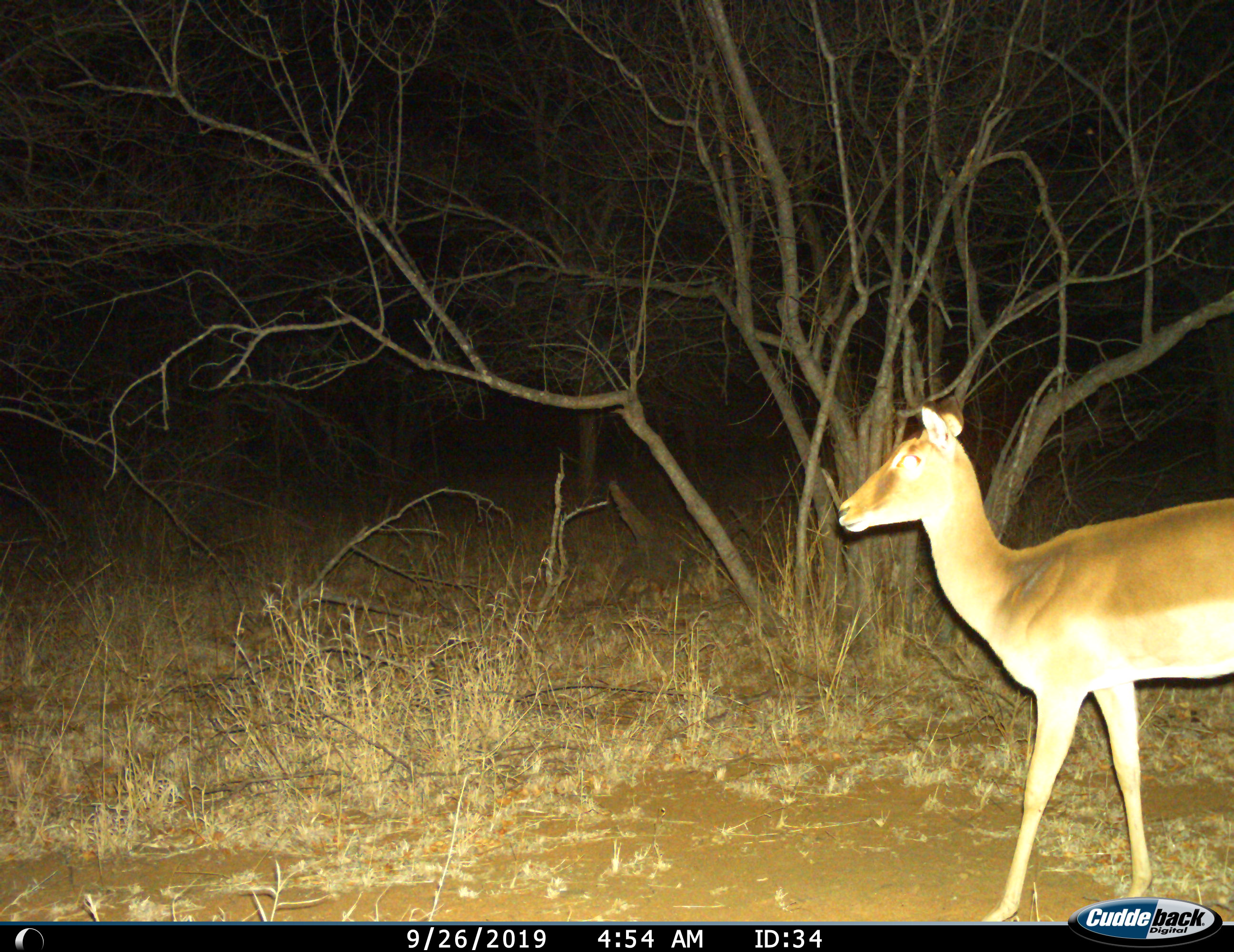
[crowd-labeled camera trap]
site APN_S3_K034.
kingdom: Animalia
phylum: Chordata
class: Mammalia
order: Artiodactyla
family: Bovidae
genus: Aepyceros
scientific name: Aepyceros melampus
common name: impala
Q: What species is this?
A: Impala (Aepyceros melampus).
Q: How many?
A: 1.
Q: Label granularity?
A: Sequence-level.